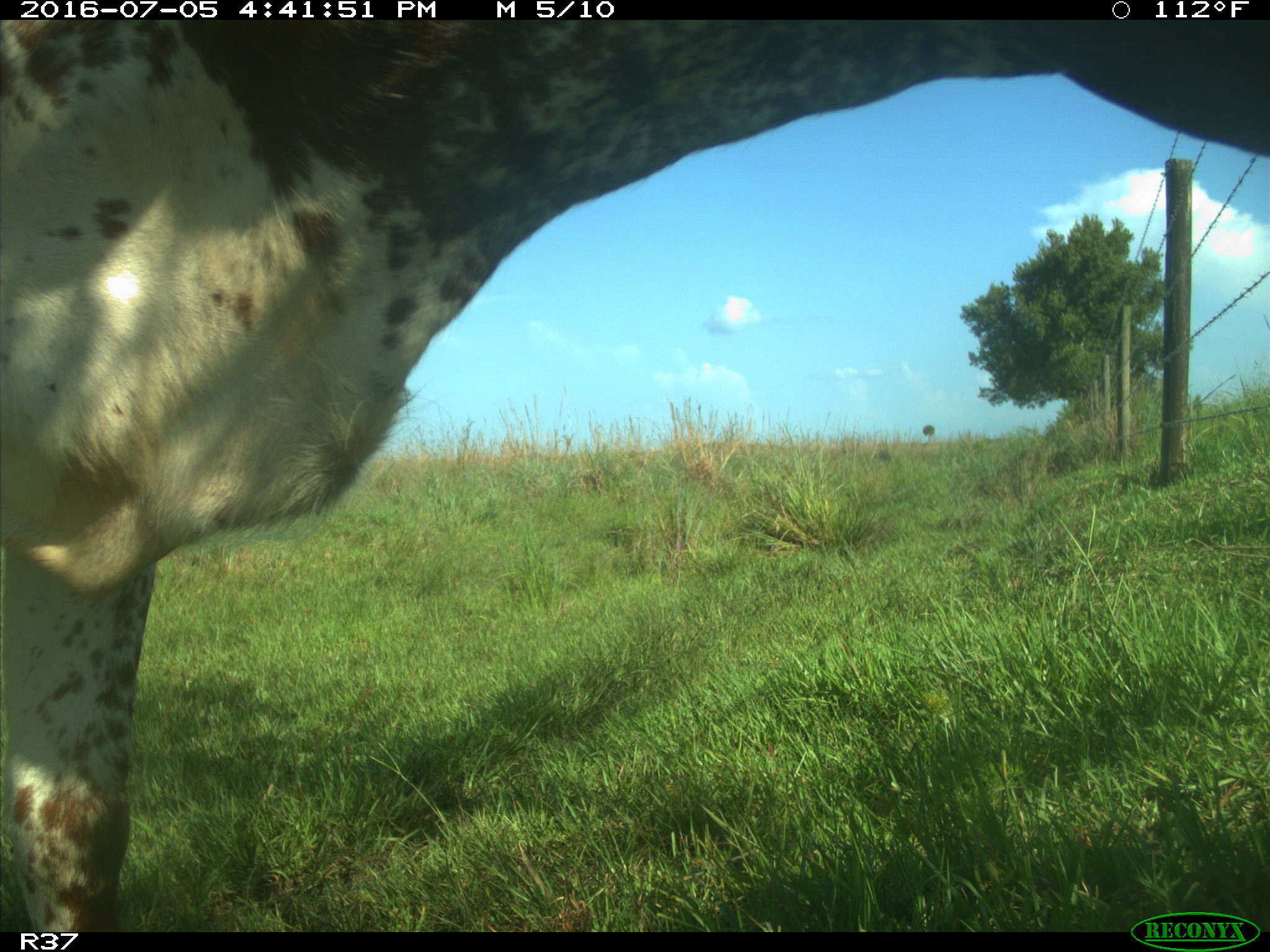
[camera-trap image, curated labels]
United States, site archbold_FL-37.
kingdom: Animalia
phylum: Chordata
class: Mammalia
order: Artiodactyla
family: Bovidae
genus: Bos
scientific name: Bos taurus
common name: domestic cow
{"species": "Bos taurus (domestic cow)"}